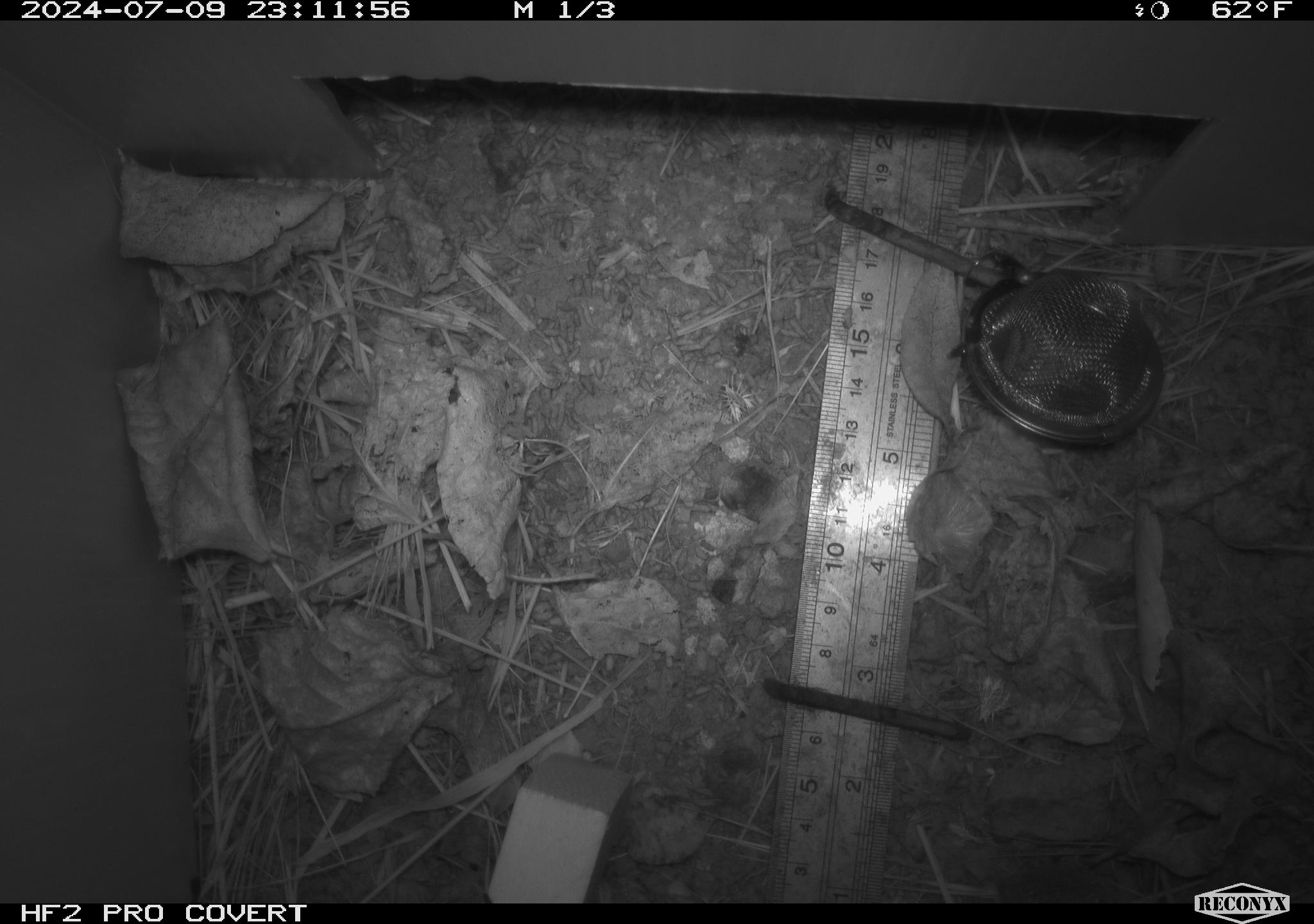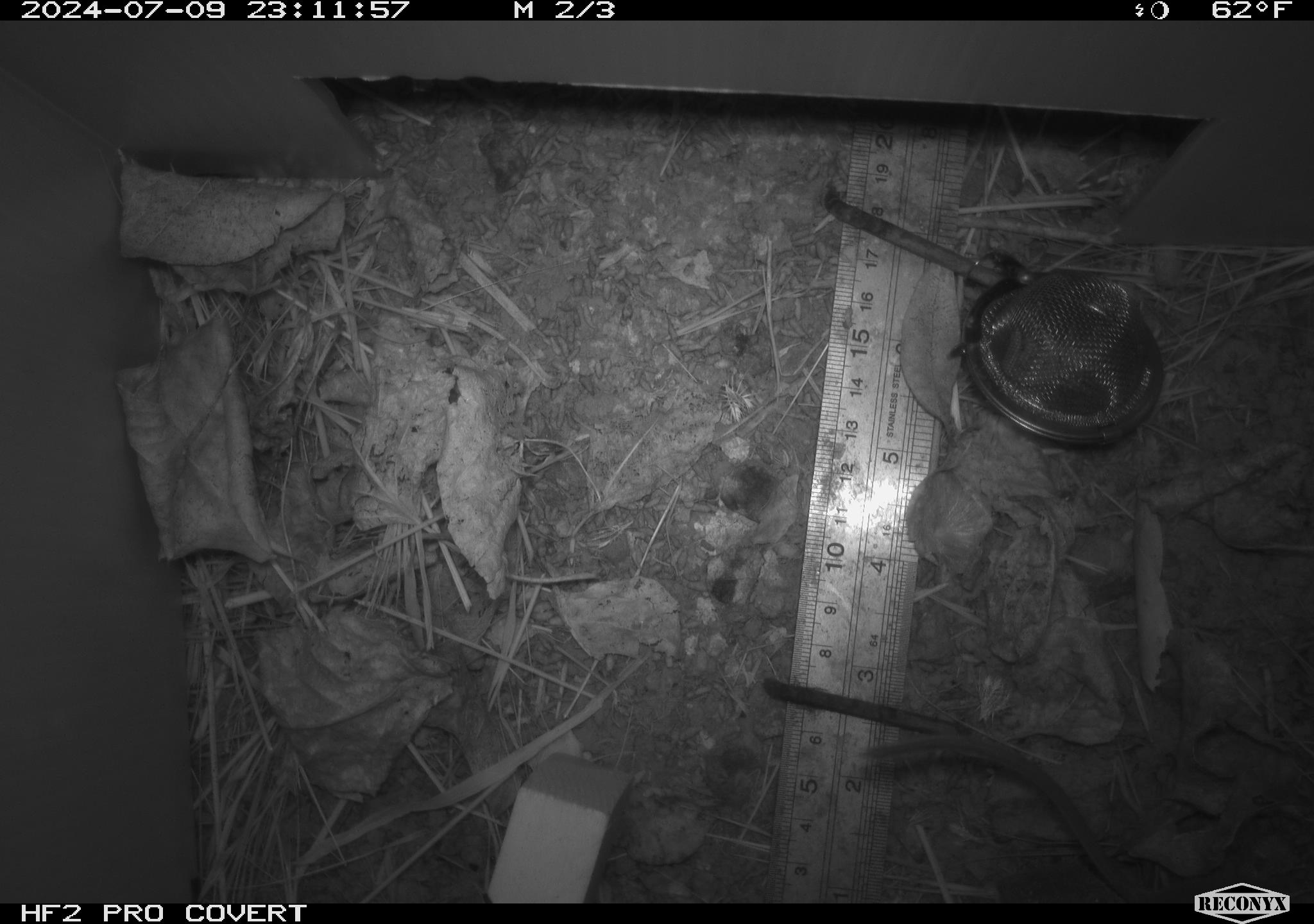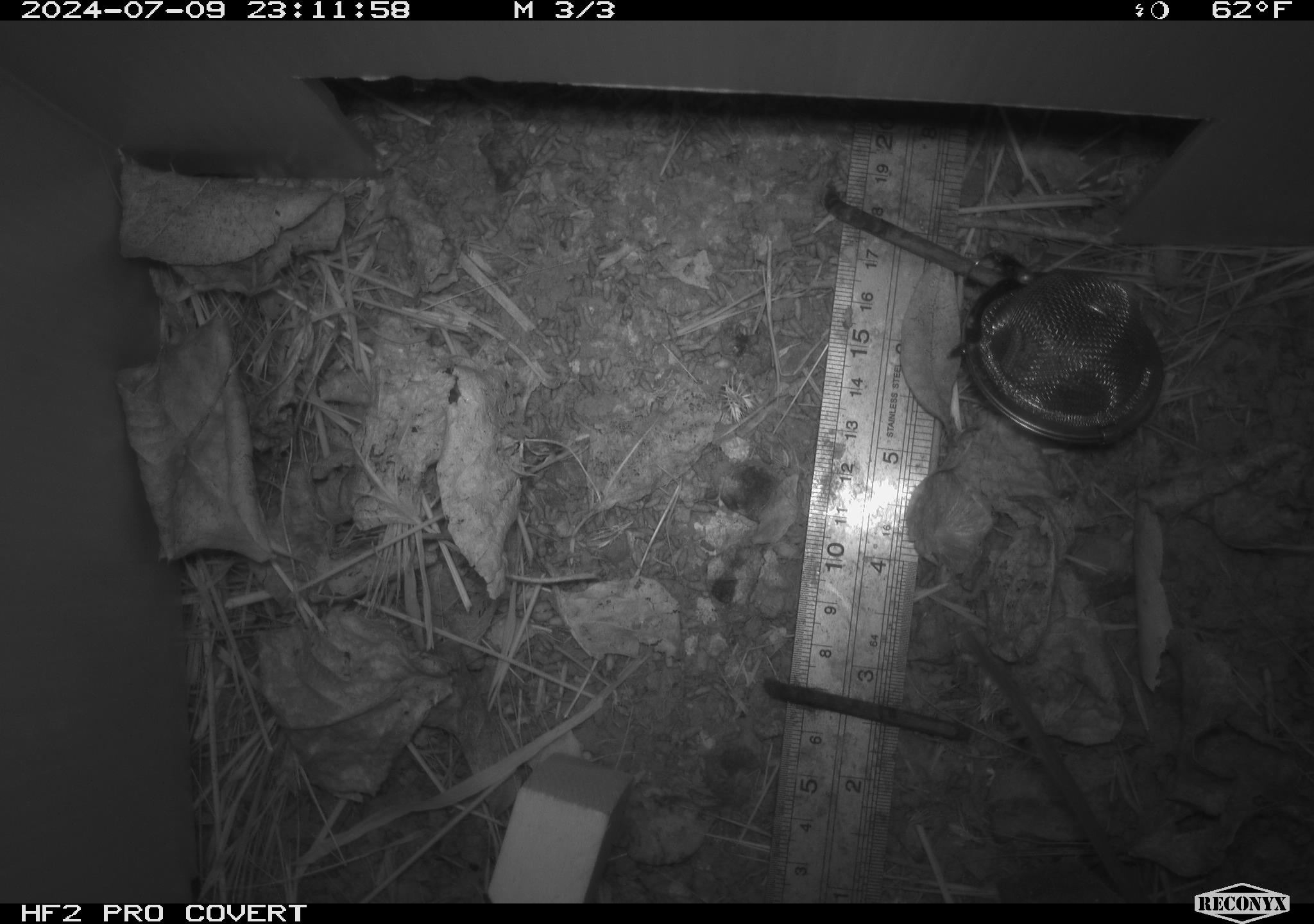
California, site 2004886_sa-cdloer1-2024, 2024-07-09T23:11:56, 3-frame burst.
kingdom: Animalia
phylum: Chordata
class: Mammalia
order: Rodentia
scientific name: Rodentia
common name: mouse species